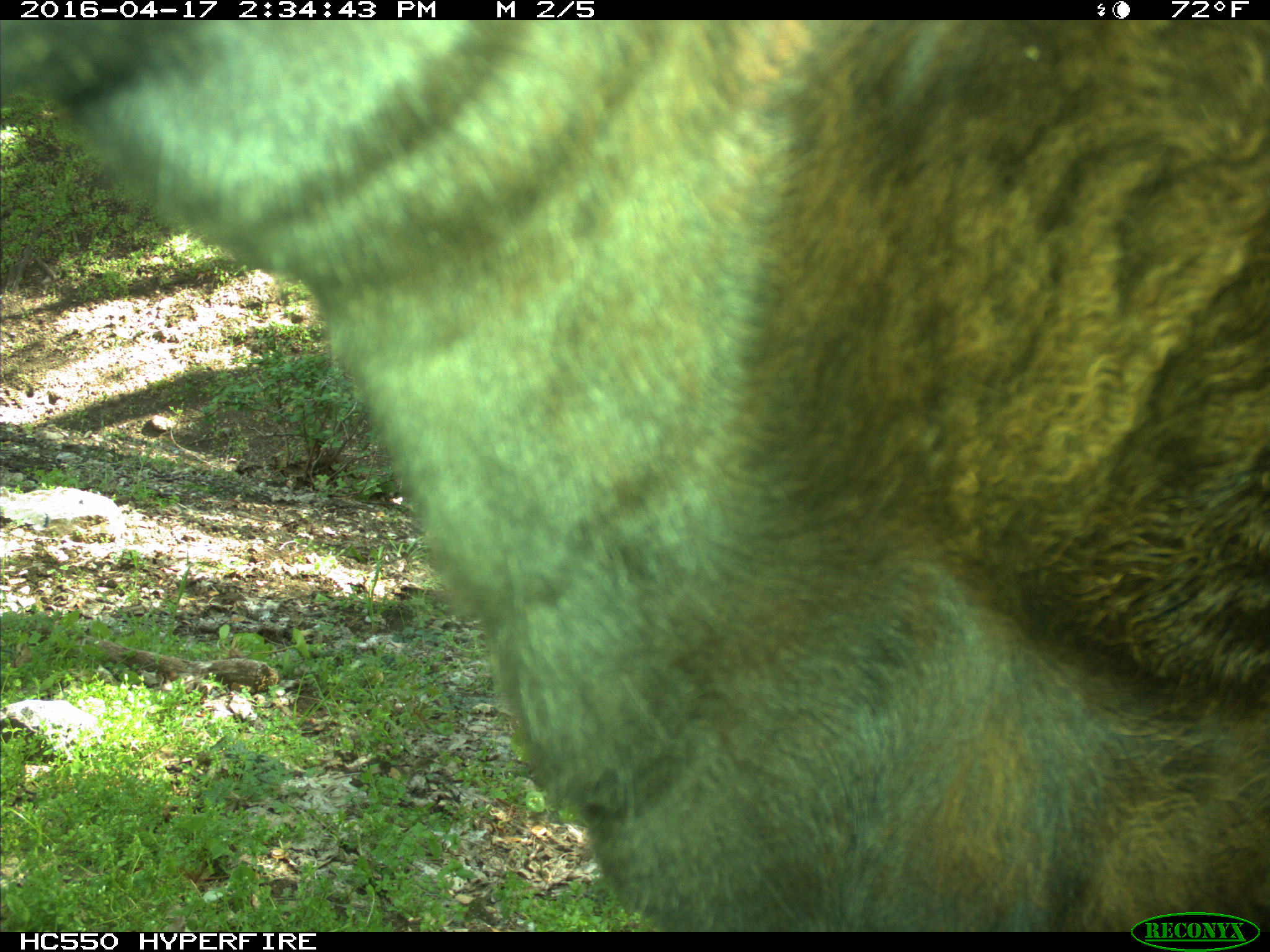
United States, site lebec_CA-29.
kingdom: Animalia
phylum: Chordata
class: Mammalia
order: Artiodactyla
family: Bovidae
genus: Bos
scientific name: Bos taurus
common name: domestic cow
Bos taurus (domestic cow).